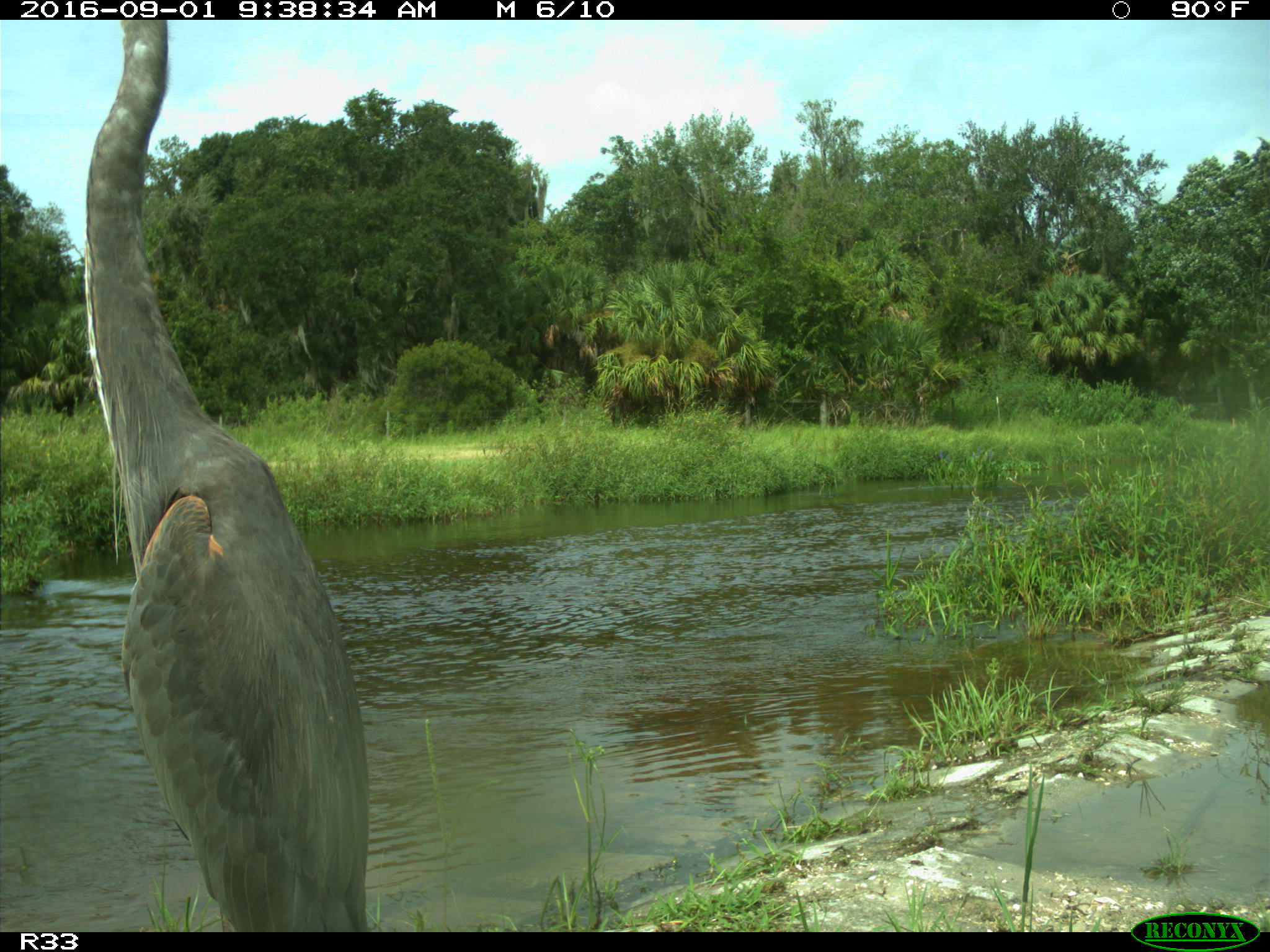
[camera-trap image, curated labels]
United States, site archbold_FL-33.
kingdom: Animalia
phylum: Chordata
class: Aves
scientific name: Aves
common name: birds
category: unidentified bird